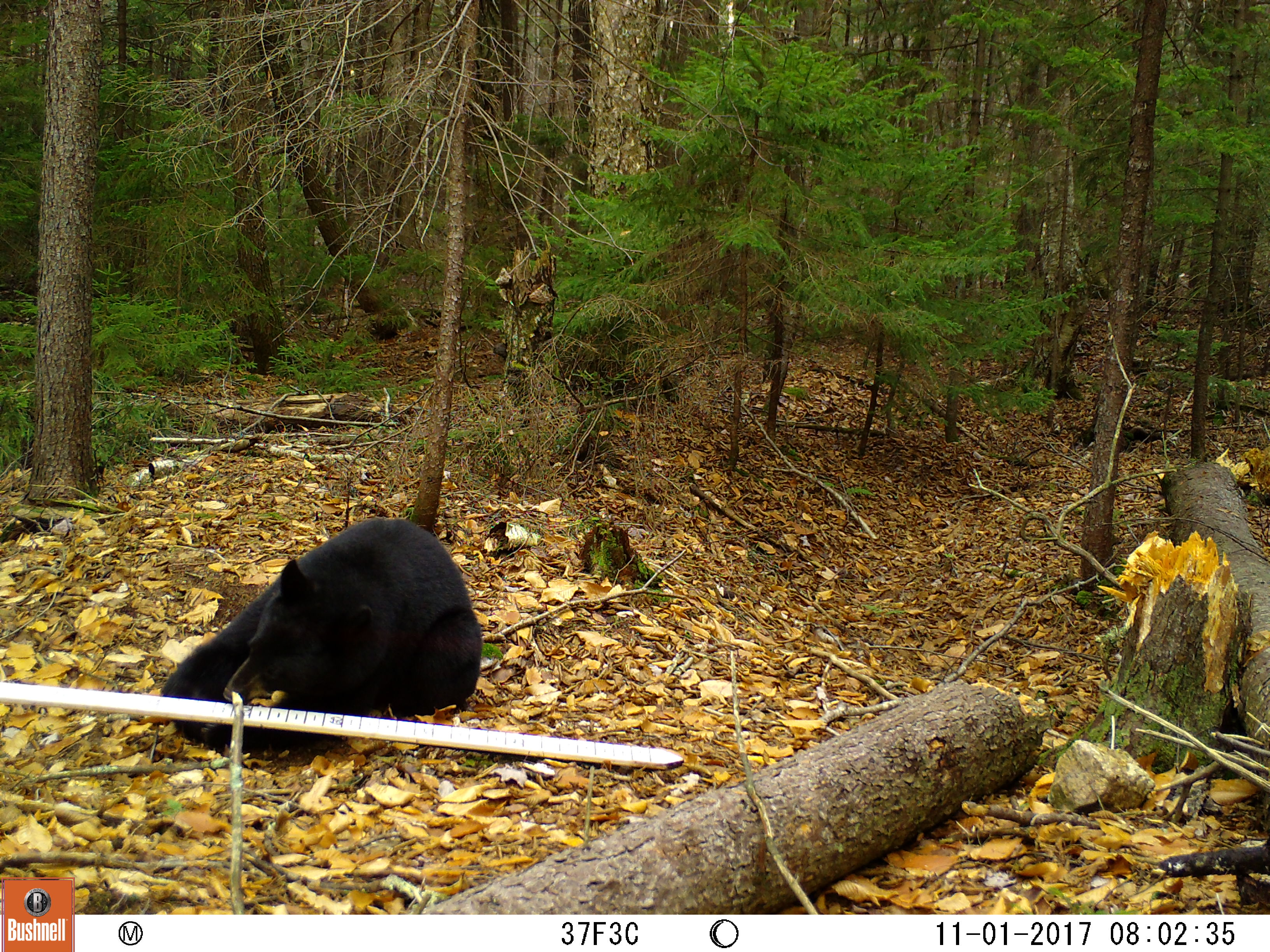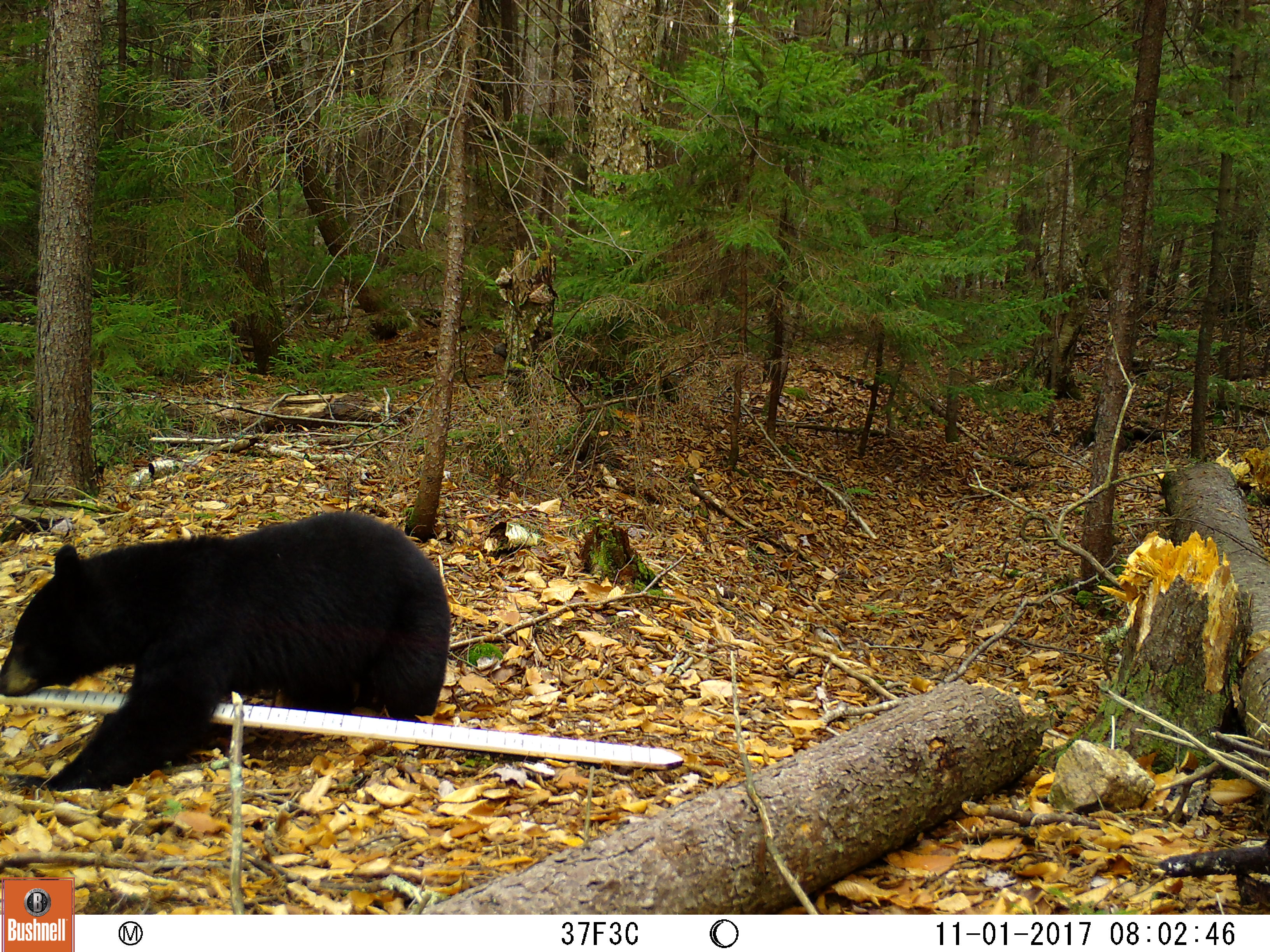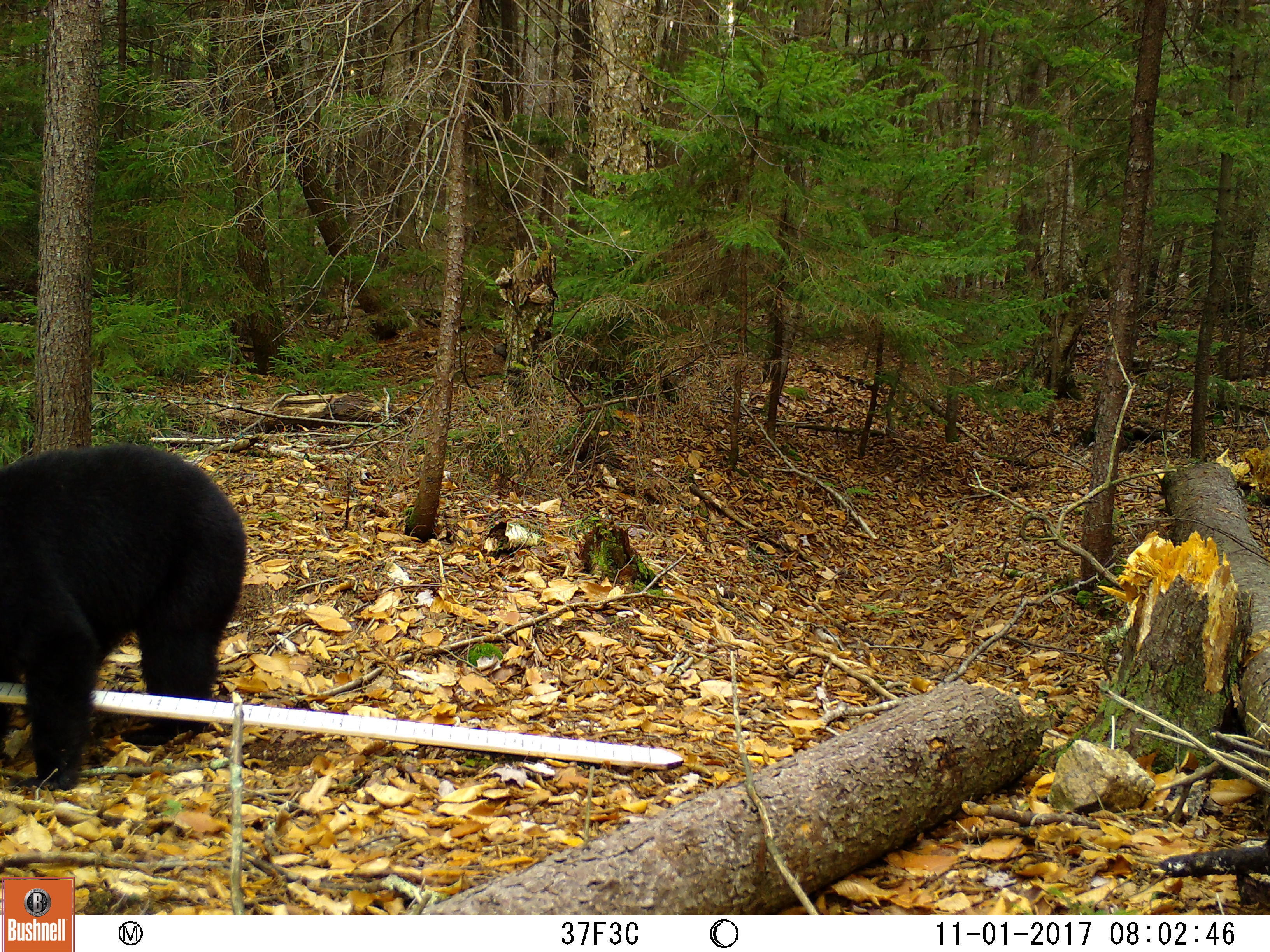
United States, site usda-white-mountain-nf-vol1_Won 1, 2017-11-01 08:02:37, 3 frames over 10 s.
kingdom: Animalia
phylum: Chordata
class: Mammalia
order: Carnivora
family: Ursidae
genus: Ursus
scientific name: Ursus americanus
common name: black bear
Black bear (Ursus americanus).